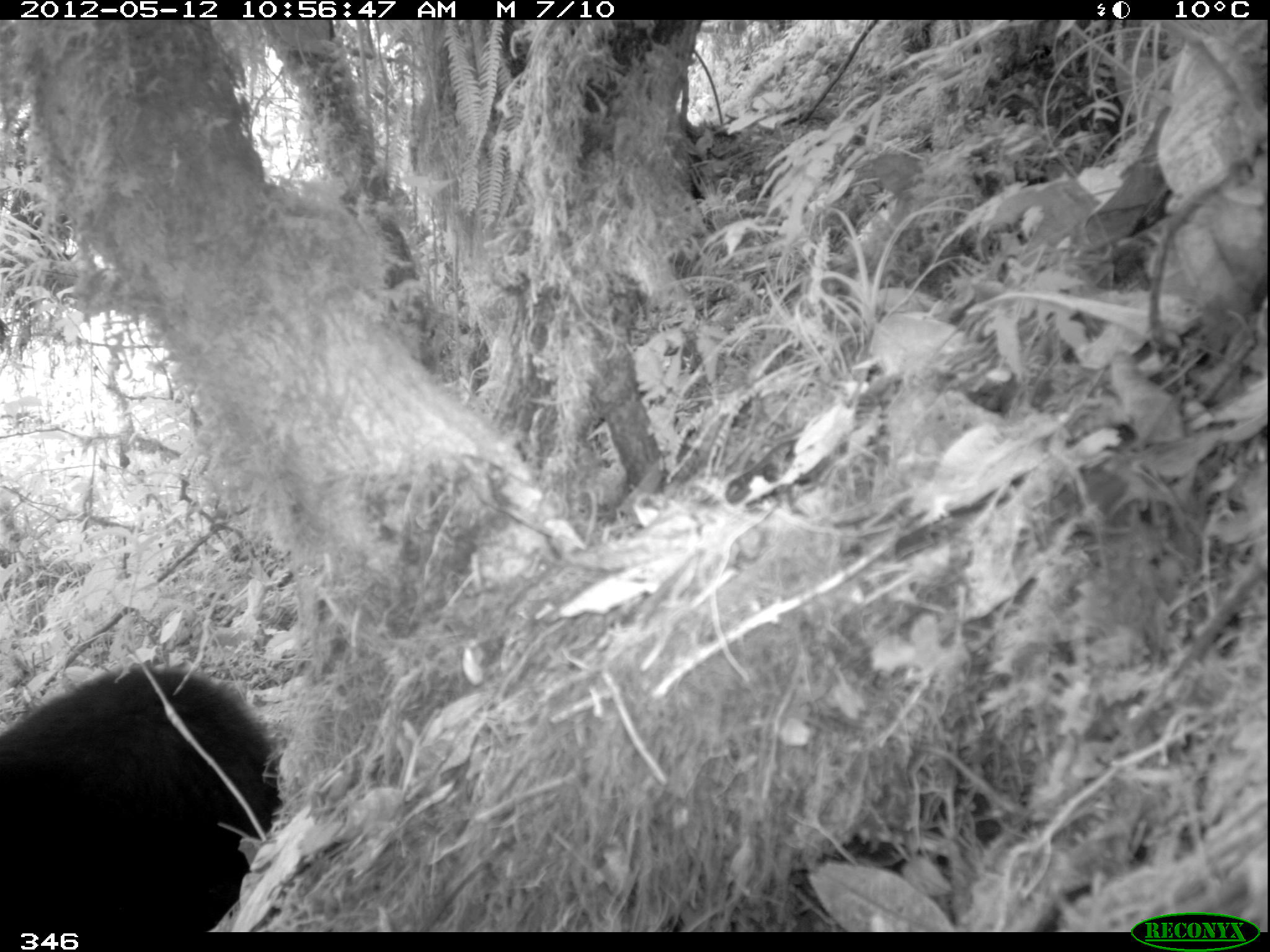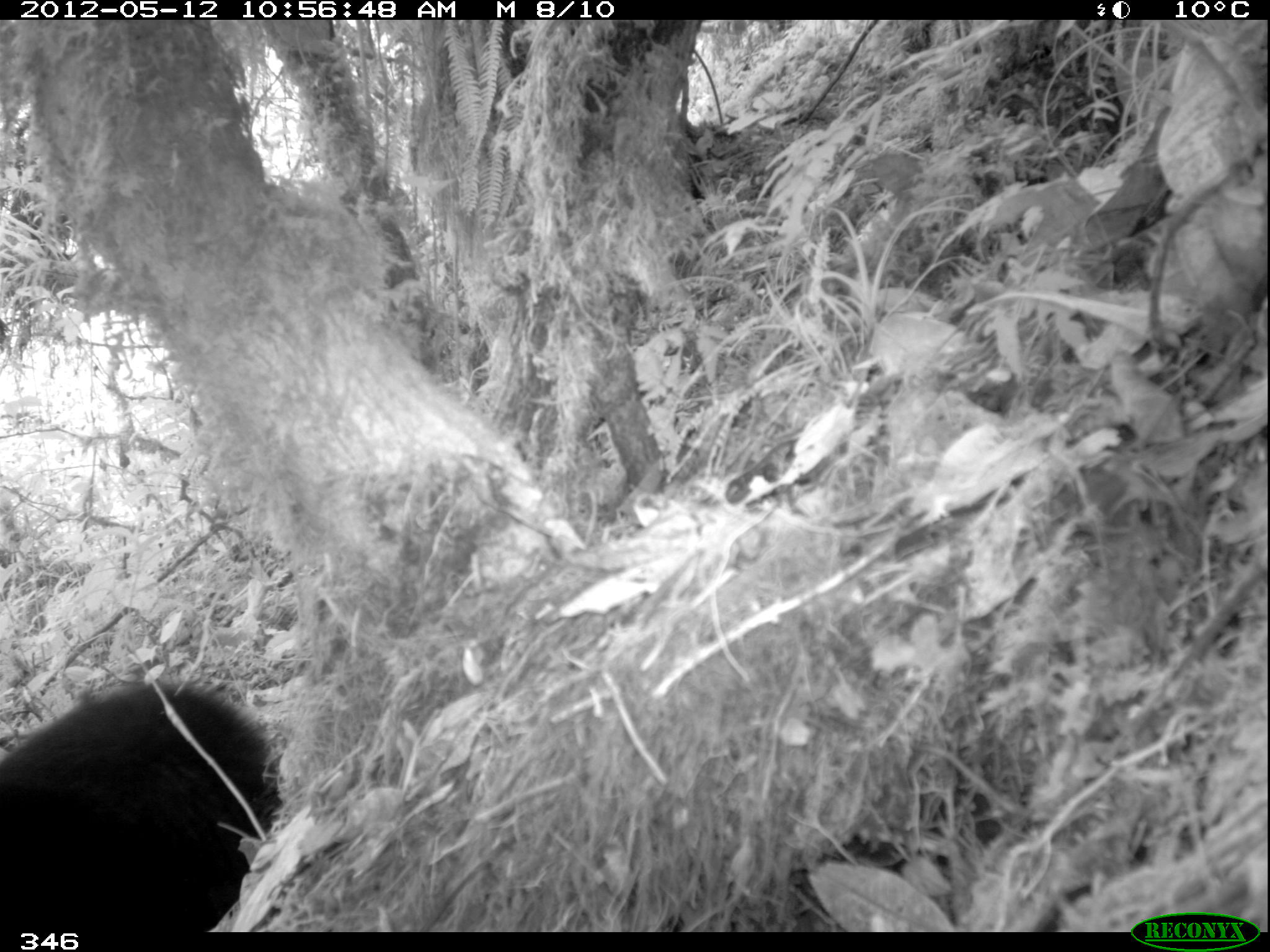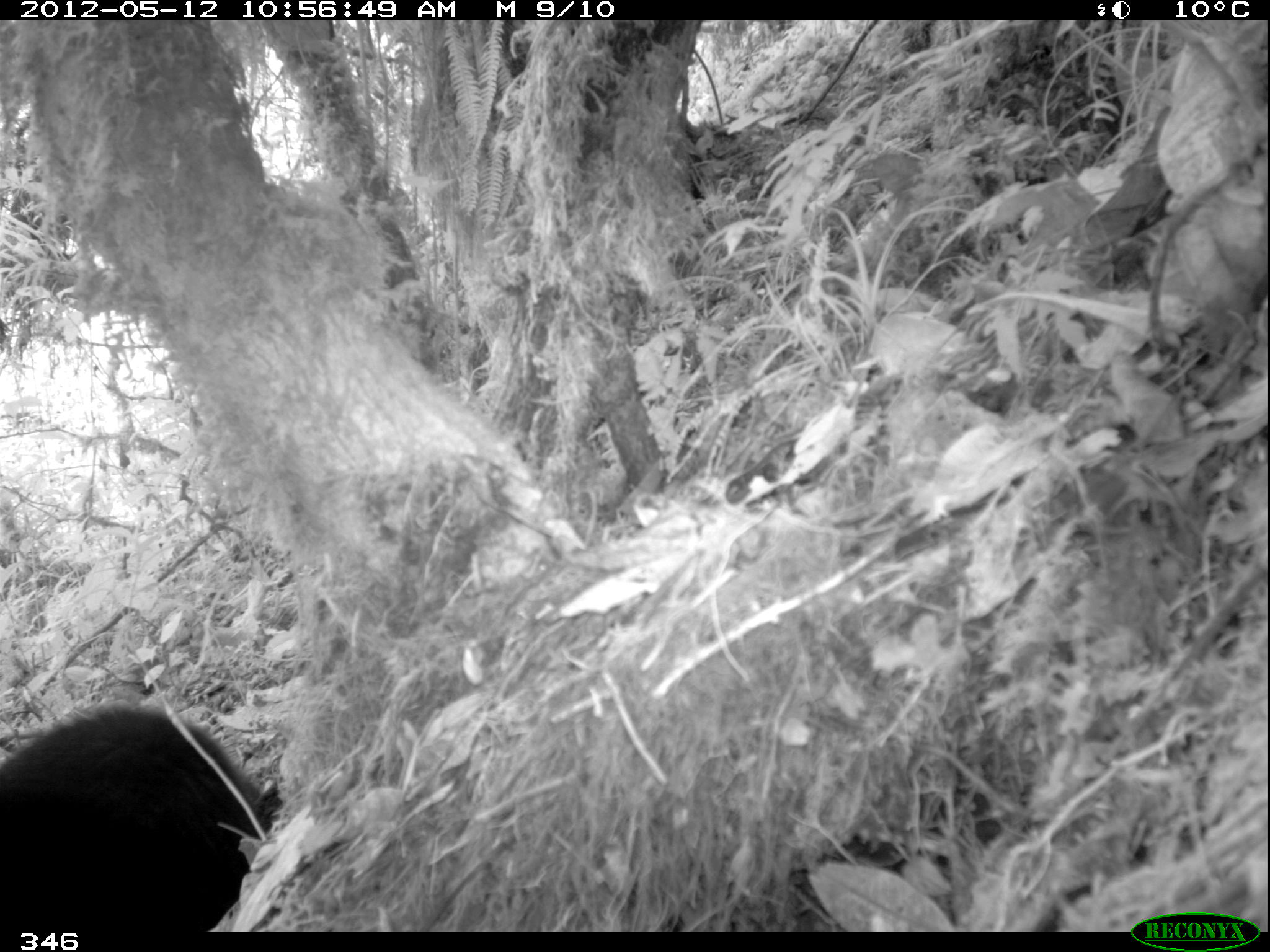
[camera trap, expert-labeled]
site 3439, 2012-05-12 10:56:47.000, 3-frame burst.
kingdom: Animalia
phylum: Chordata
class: Mammalia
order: Carnivora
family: Ursidae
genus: Tremarctos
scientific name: Tremarctos ornatus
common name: spectacled bear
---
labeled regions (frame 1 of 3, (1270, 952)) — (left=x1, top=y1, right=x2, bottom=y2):
tremarctos ornatus: (left=1, top=667, right=277, bottom=933)